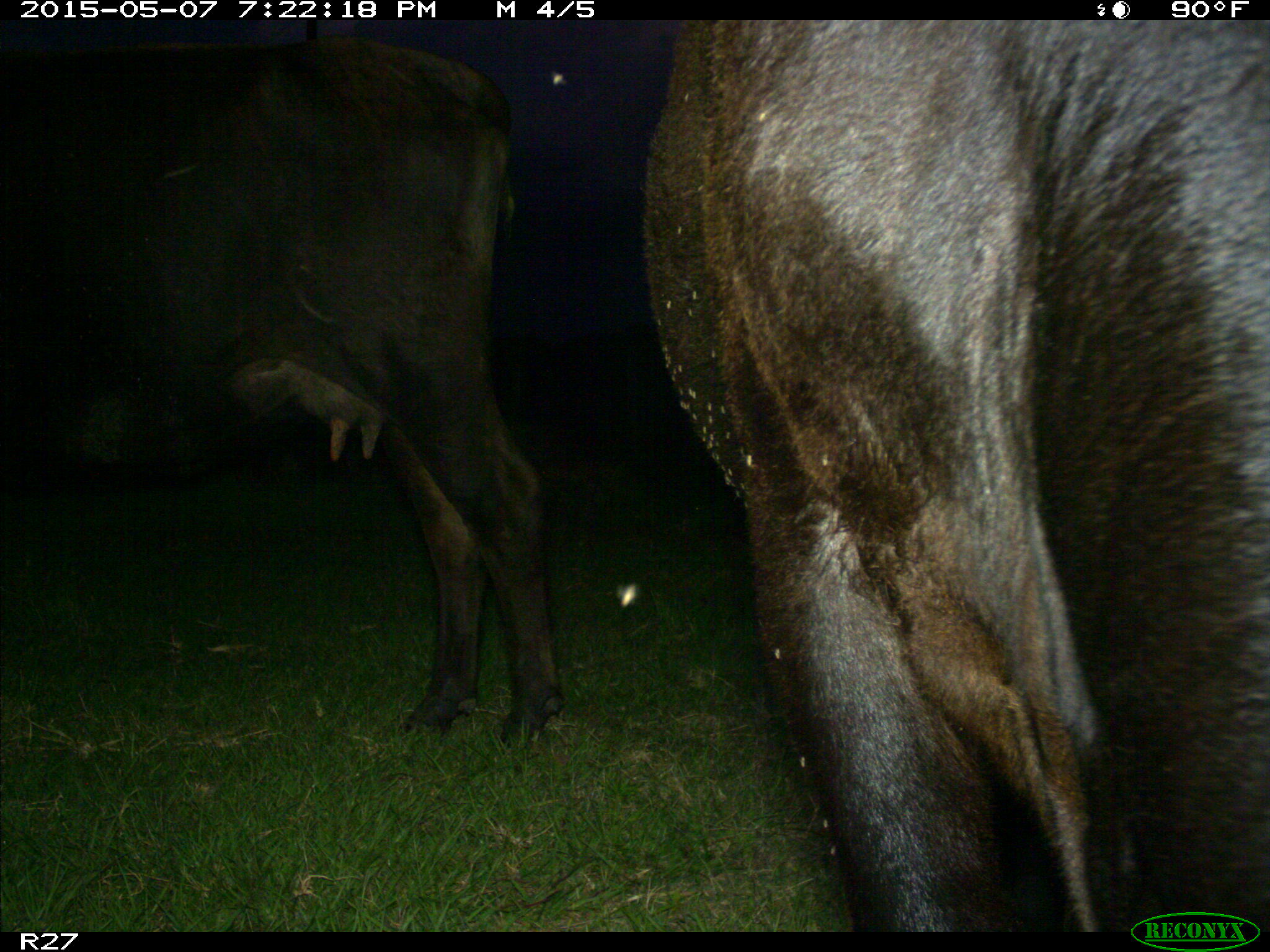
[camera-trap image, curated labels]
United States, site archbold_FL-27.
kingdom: Animalia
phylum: Chordata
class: Mammalia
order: Artiodactyla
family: Bovidae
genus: Bos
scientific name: Bos taurus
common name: domestic cow